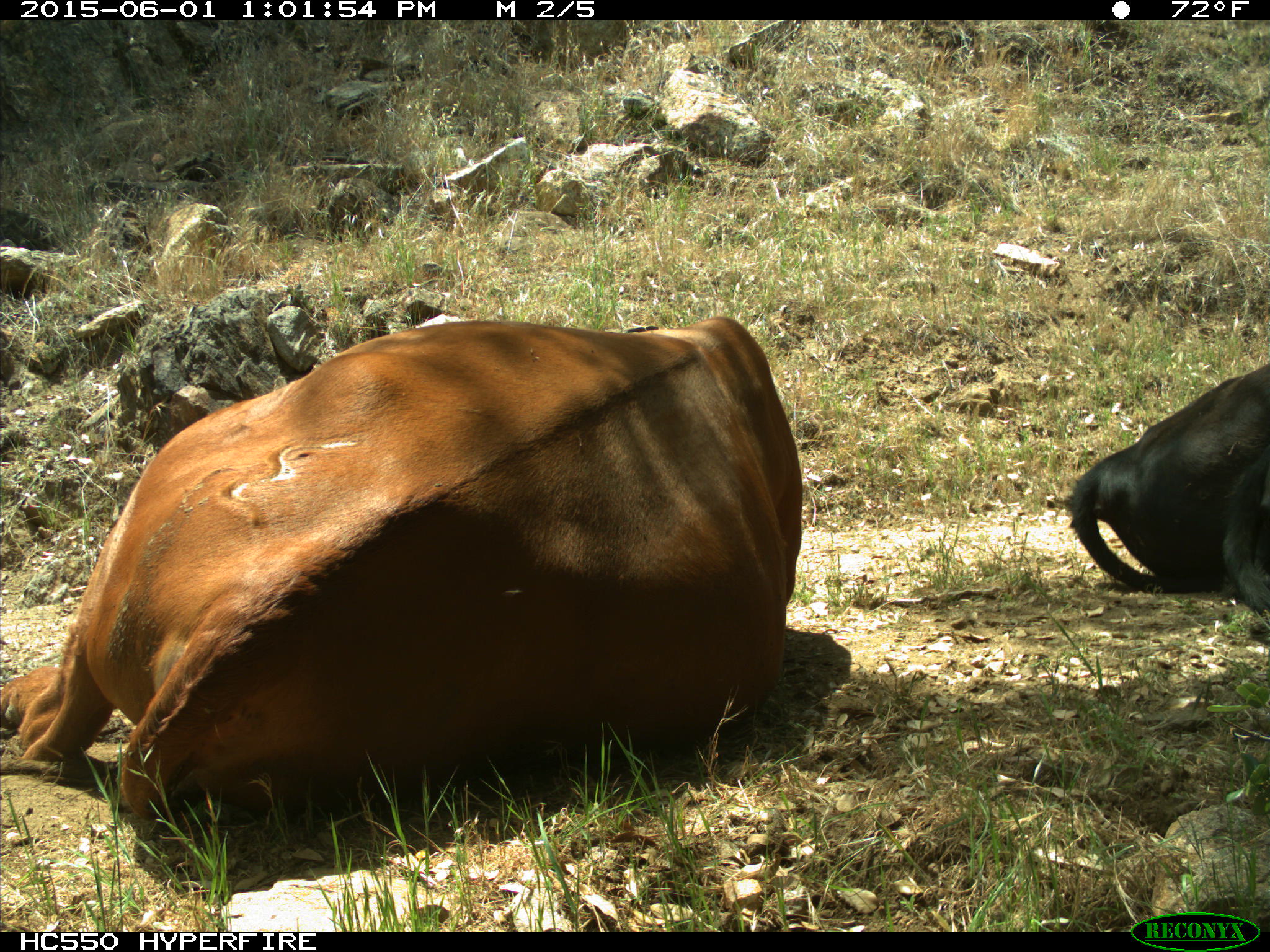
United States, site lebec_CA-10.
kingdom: Animalia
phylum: Chordata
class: Mammalia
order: Artiodactyla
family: Bovidae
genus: Bos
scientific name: Bos taurus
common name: domestic cow